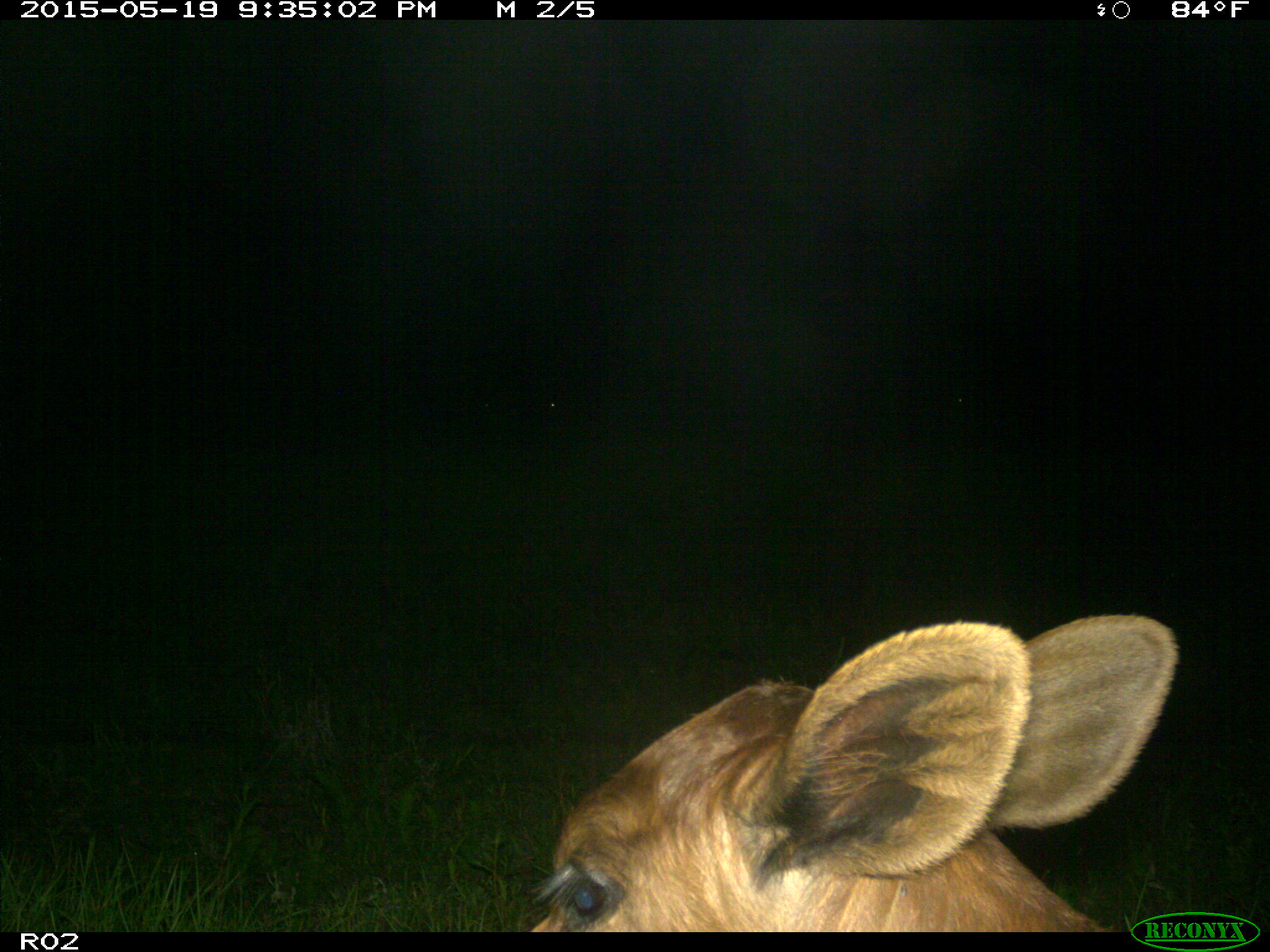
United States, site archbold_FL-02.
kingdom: Animalia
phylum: Chordata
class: Mammalia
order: Artiodactyla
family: Bovidae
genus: Bos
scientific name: Bos taurus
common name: domestic cow